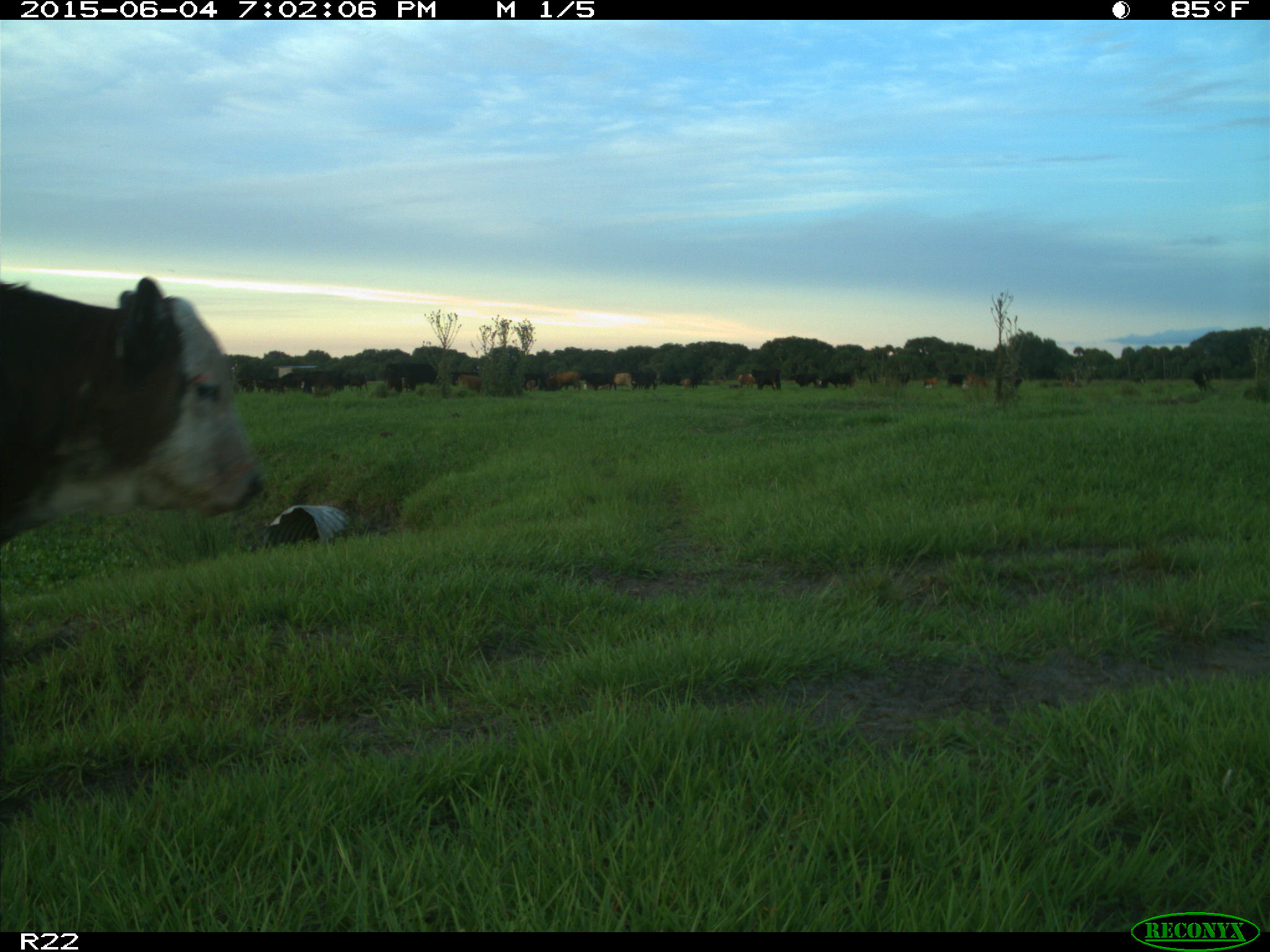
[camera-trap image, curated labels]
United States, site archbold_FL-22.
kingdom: Animalia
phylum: Chordata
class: Mammalia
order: Artiodactyla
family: Bovidae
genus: Bos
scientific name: Bos taurus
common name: domestic cow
Bos taurus (domestic cow).